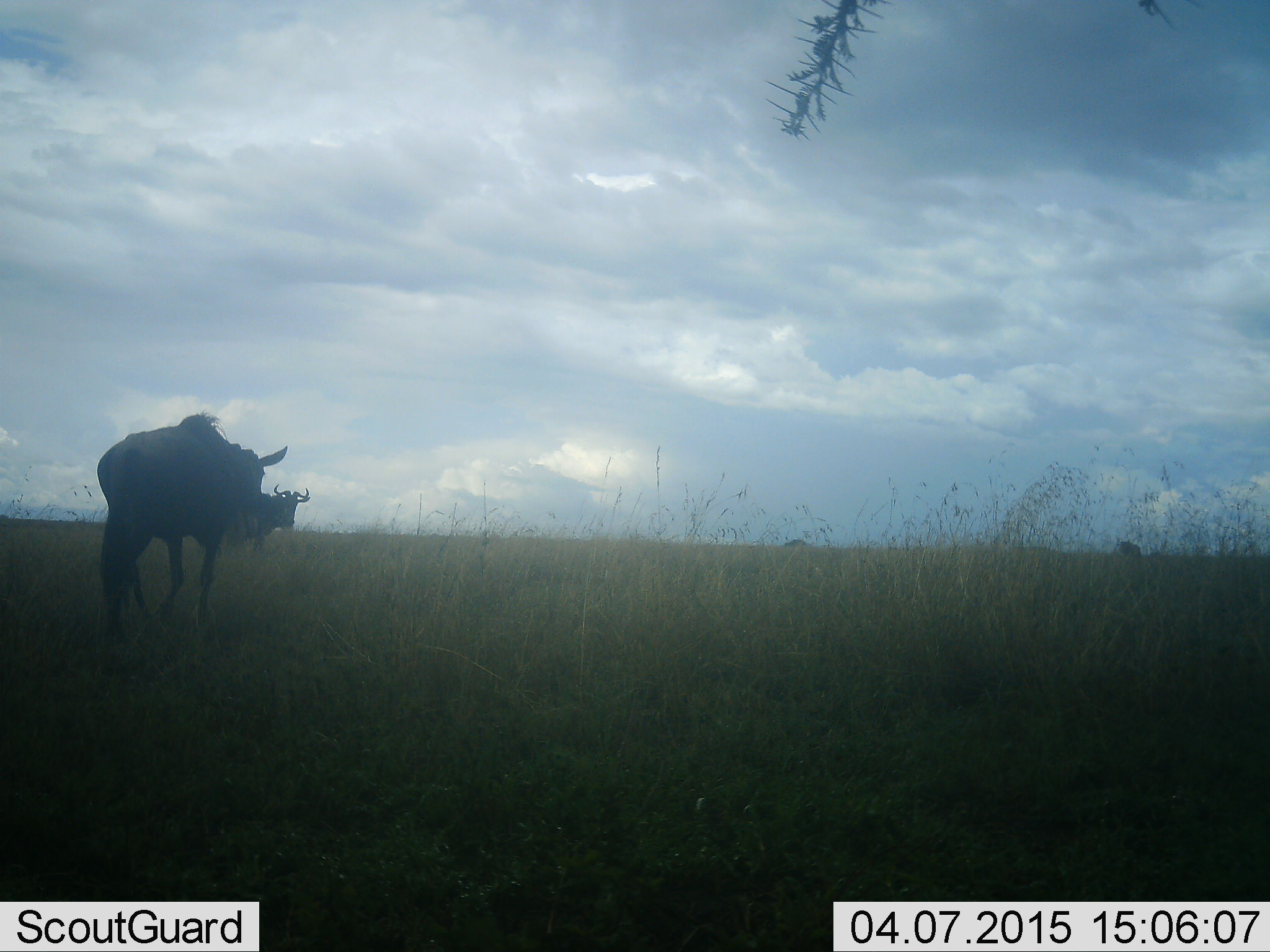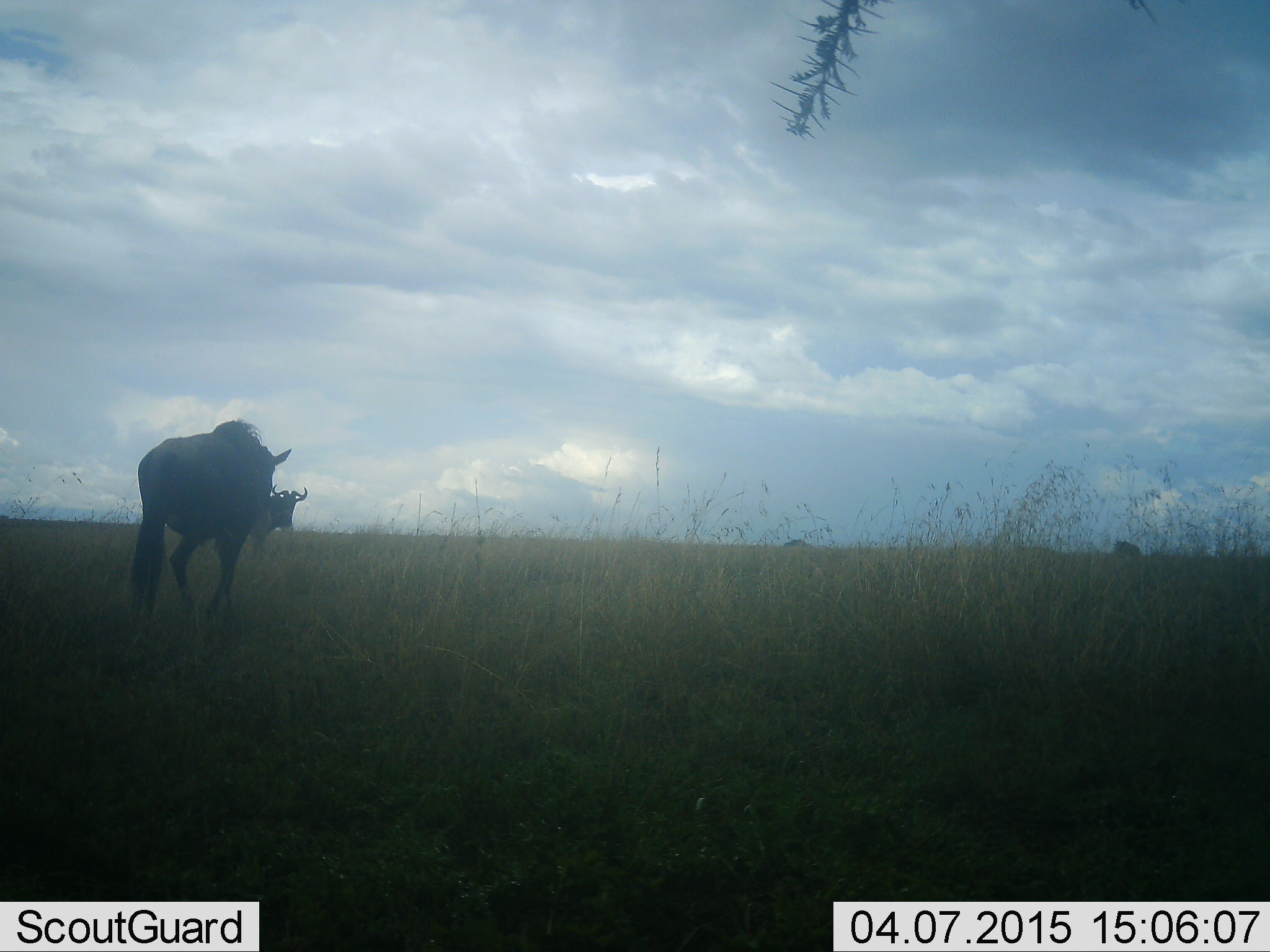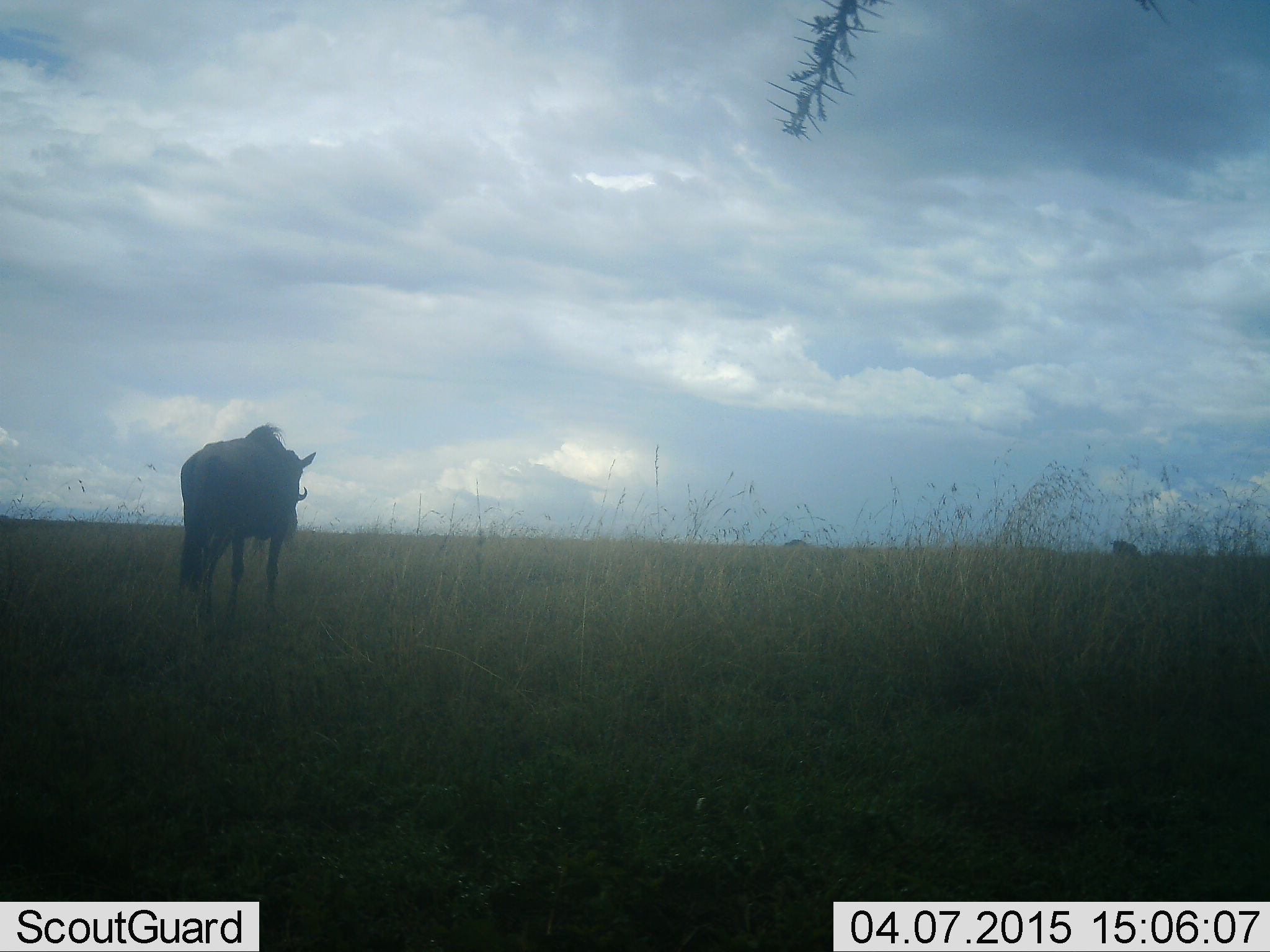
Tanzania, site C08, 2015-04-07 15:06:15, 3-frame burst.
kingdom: Animalia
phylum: Chordata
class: Mammalia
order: Artiodactyla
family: Bovidae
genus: Connochaetes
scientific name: Connochaetes taurinus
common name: blue wildebeest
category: wildebeest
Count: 3.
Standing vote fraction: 70%.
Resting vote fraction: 0%.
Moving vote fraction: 90%.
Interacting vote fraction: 0%.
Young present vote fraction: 0%.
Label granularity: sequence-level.